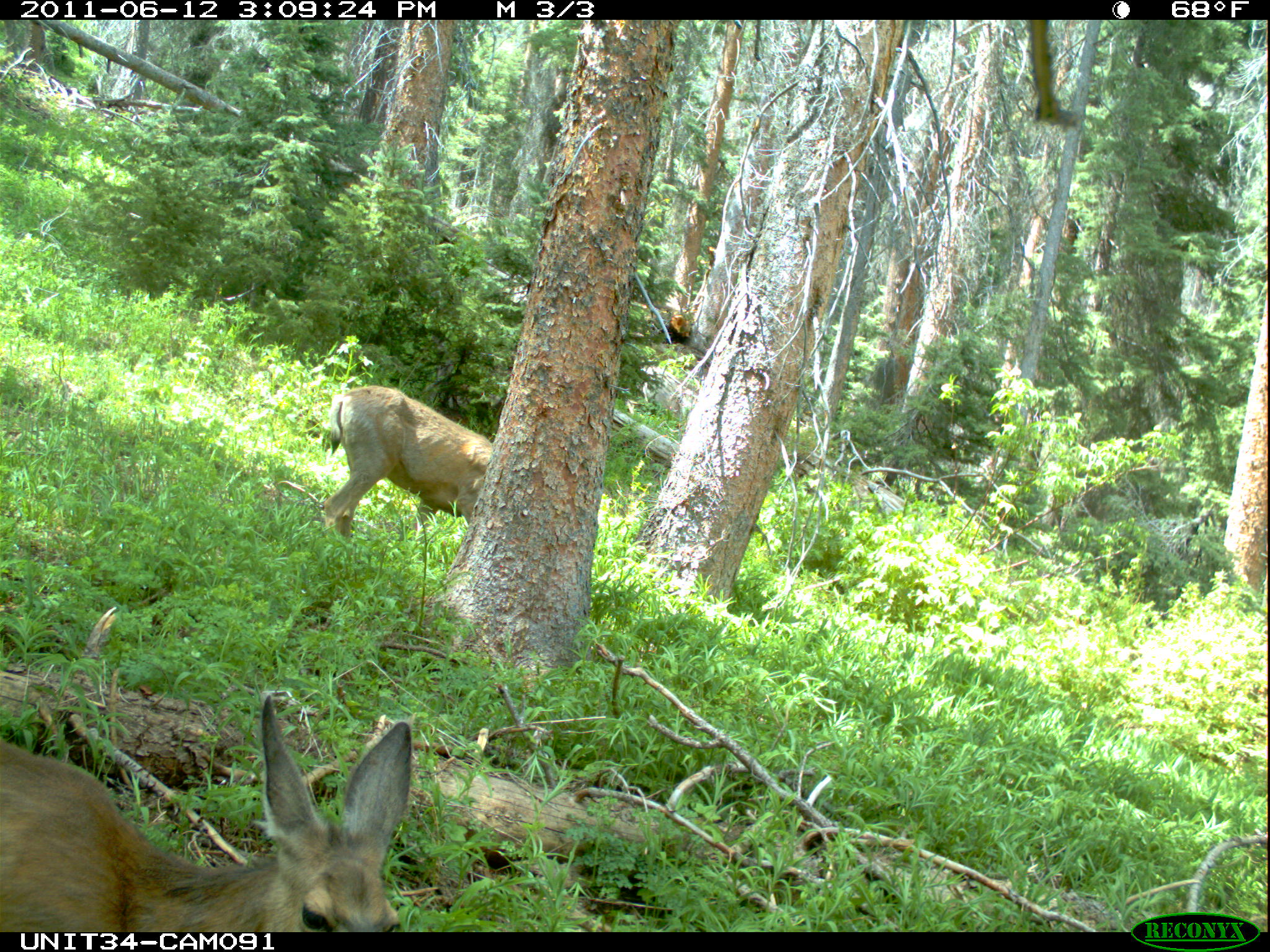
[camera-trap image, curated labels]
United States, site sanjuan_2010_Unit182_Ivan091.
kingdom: Animalia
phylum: Chordata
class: Mammalia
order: Artiodactyla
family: Cervidae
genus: Odocoileus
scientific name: Odocoileus hemionus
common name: mule deer